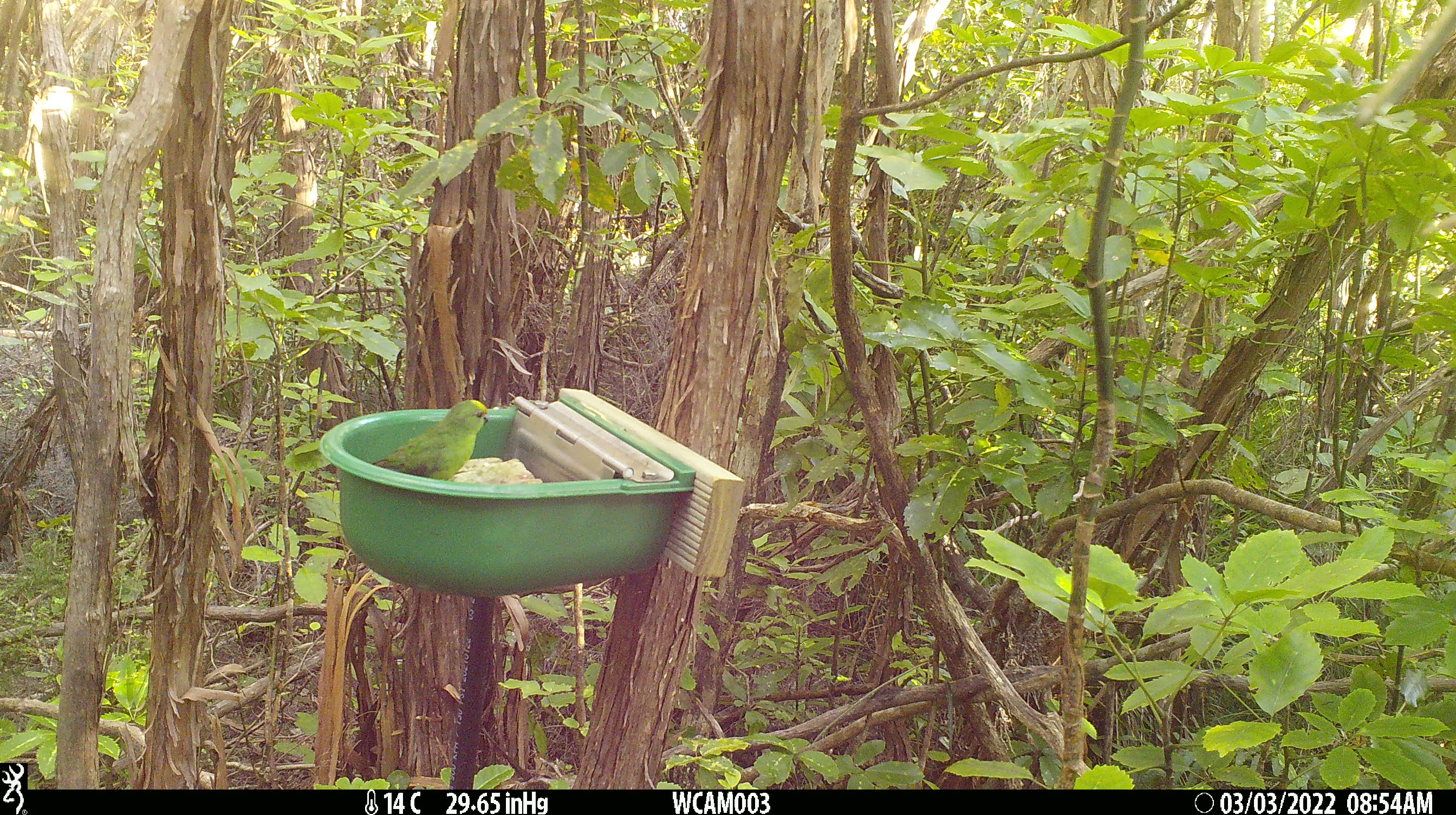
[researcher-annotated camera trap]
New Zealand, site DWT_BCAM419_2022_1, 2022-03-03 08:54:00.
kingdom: Animalia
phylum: Chordata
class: Aves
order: Psittaciformes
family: Psittaculidae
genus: Cyanoramphus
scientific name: Cyanoramphus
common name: parakeet